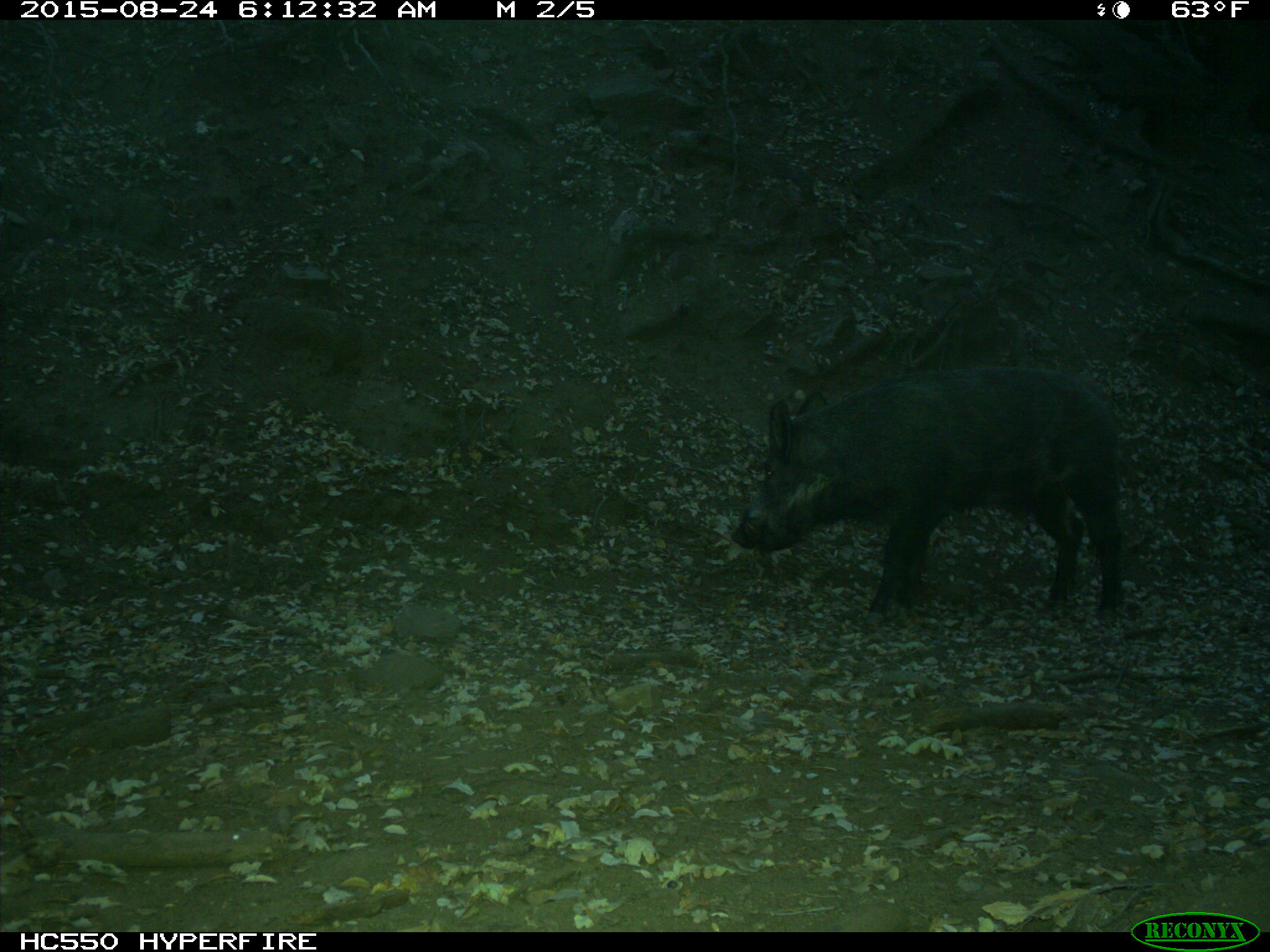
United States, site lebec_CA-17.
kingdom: Animalia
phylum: Chordata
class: Mammalia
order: Artiodactyla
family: Suidae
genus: Sus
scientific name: Sus scrofa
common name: wild boar